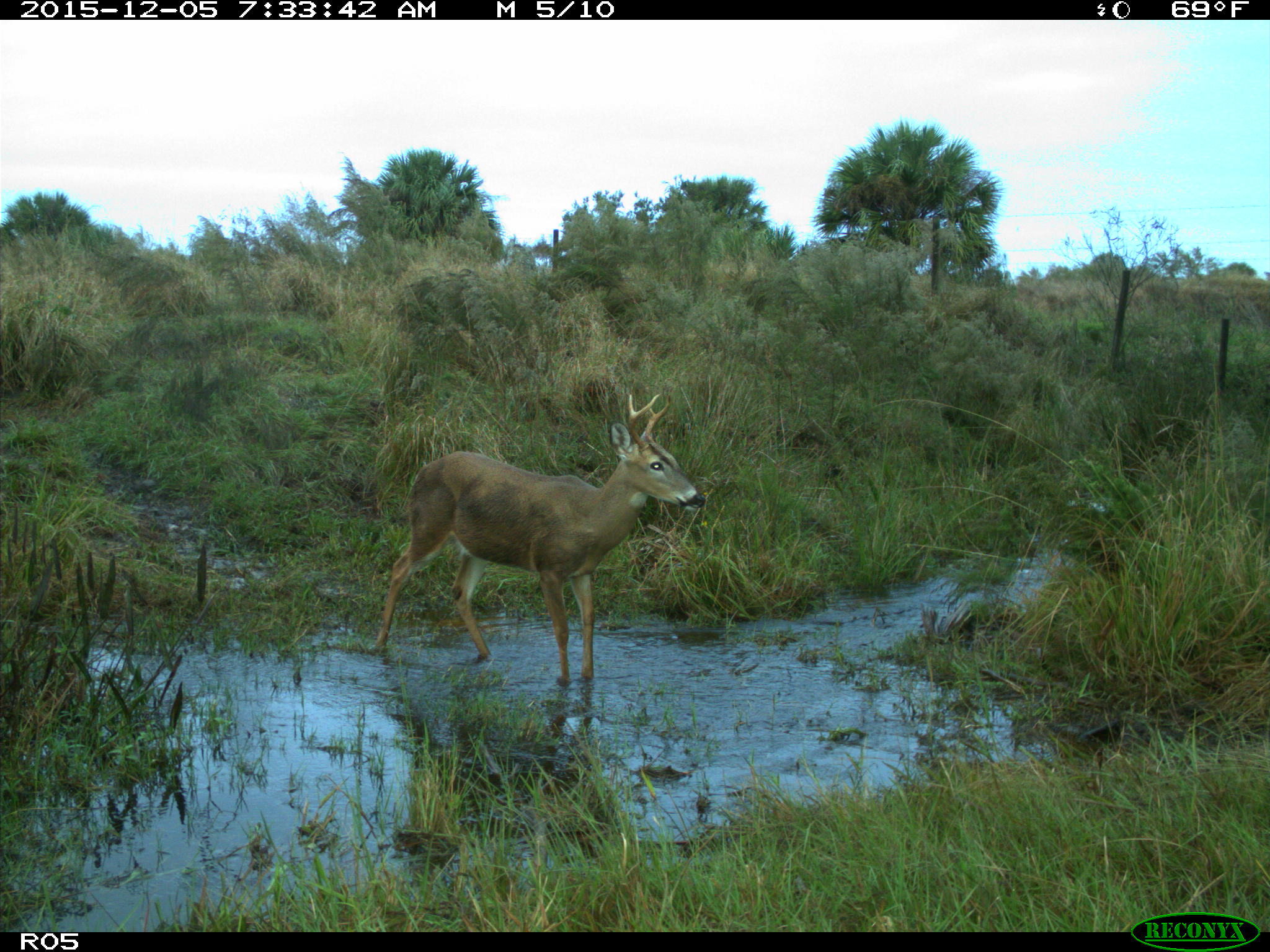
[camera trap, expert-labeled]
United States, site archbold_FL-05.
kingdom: Animalia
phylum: Chordata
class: Mammalia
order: Artiodactyla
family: Cervidae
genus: Odocoileus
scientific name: Odocoileus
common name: deer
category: unidentified deer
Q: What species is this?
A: Unidentified deer (deer) (Odocoileus).